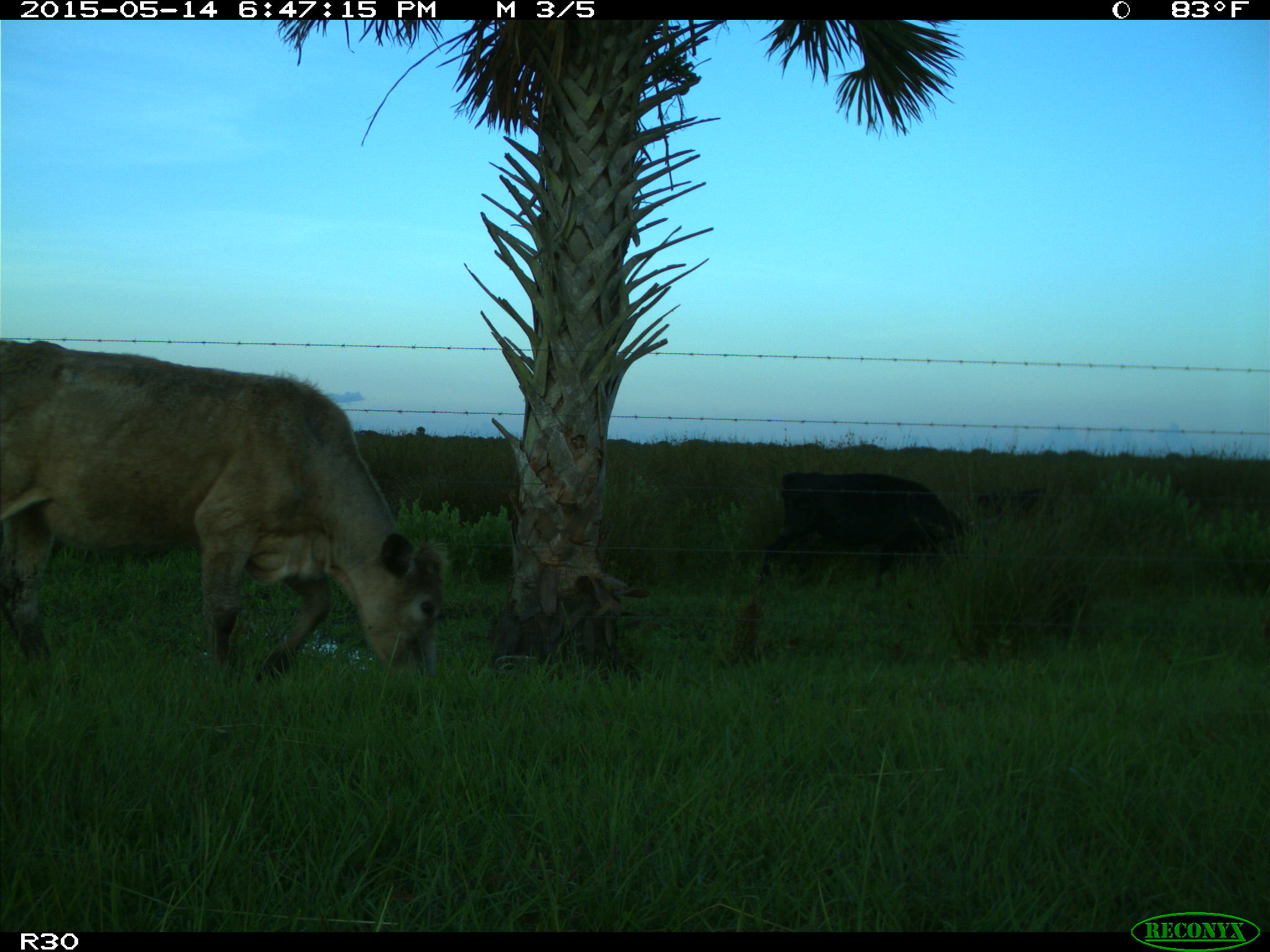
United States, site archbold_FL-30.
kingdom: Animalia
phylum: Chordata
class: Mammalia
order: Artiodactyla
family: Bovidae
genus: Bos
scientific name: Bos taurus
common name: domestic cow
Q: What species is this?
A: Bos taurus (domestic cow).